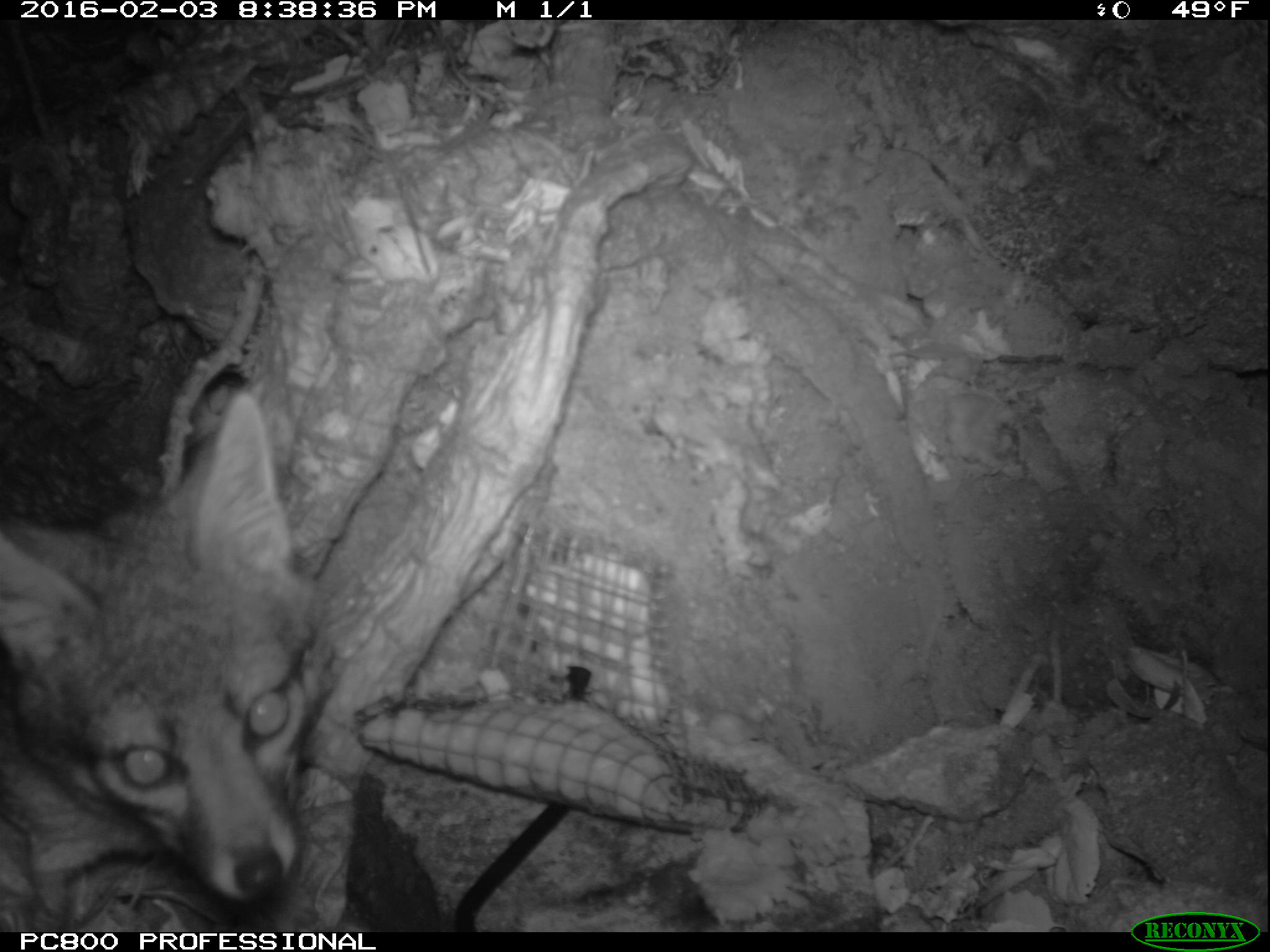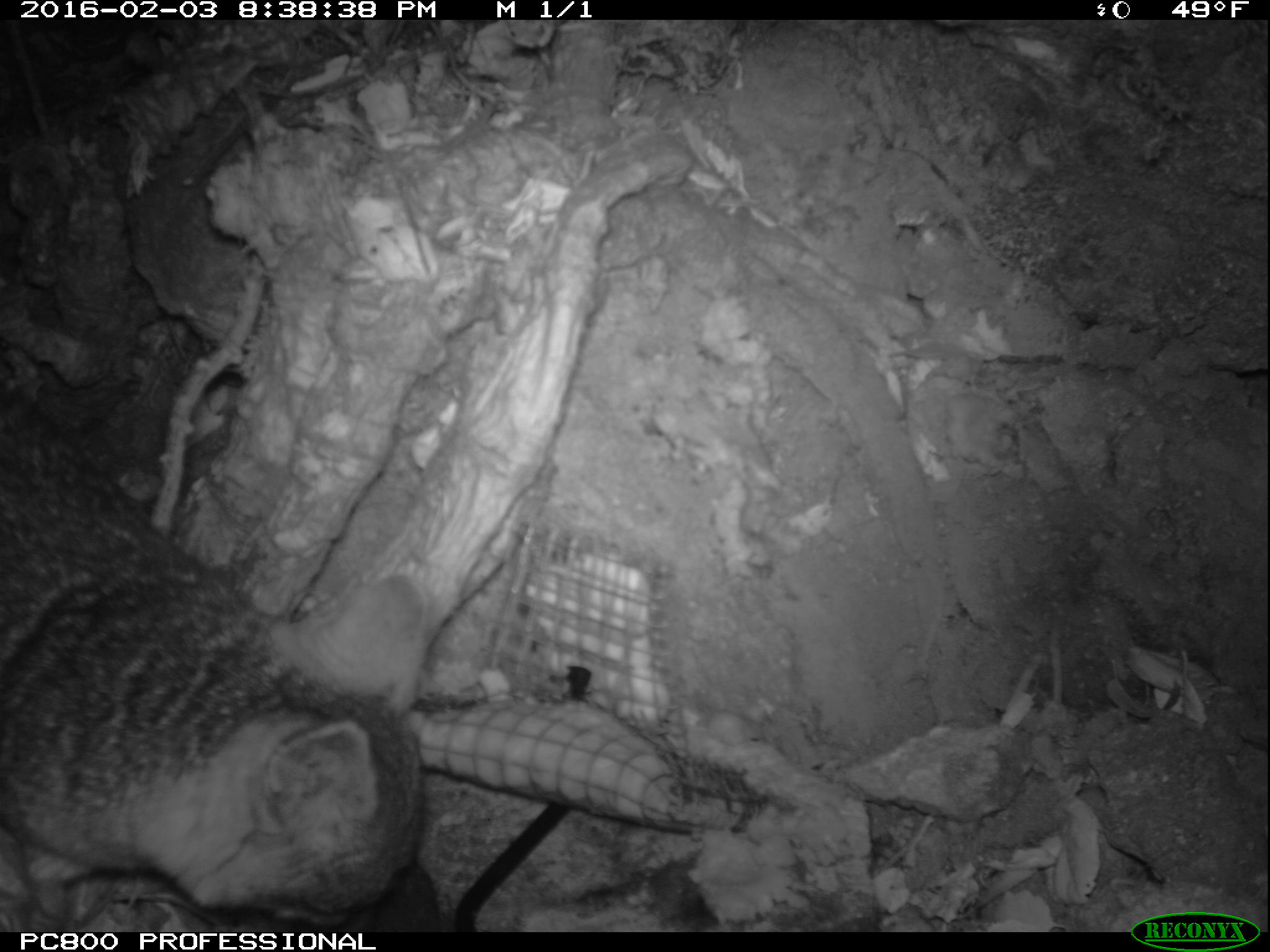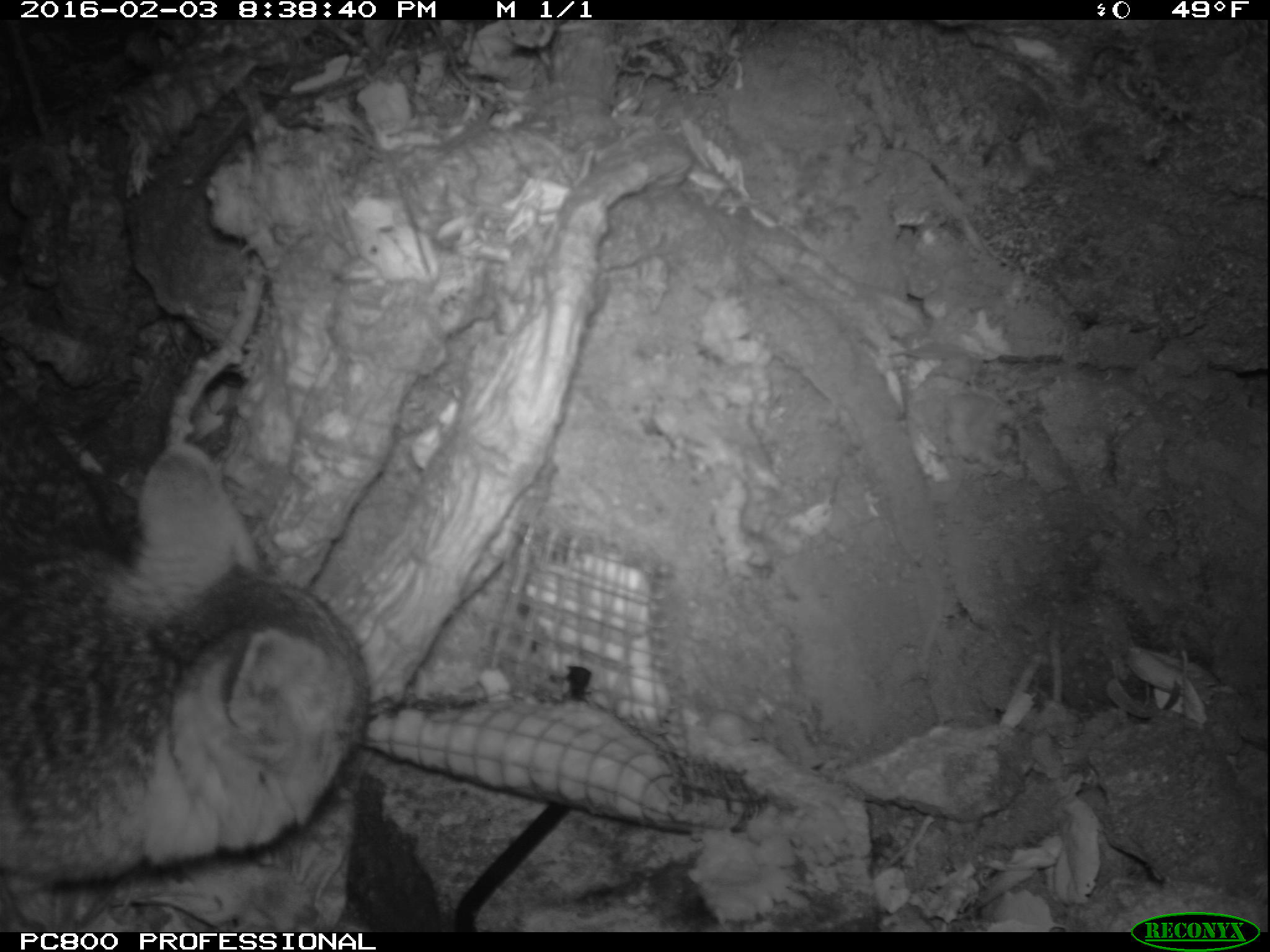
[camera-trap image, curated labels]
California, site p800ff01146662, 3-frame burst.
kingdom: Animalia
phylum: Chordata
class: Mammalia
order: Carnivora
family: Canidae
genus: Urocyon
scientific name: Urocyon littoralis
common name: island fox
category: fox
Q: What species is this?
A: Fox (island fox) (Urocyon littoralis).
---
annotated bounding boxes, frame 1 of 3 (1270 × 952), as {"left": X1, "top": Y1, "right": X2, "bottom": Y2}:
fox: {"left": 0, "top": 384, "right": 335, "bottom": 932}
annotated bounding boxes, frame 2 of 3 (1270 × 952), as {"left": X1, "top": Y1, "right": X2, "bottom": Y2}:
fox: {"left": 0, "top": 386, "right": 442, "bottom": 931}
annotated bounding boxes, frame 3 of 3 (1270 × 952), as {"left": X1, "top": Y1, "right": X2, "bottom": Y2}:
fox: {"left": 0, "top": 447, "right": 373, "bottom": 883}